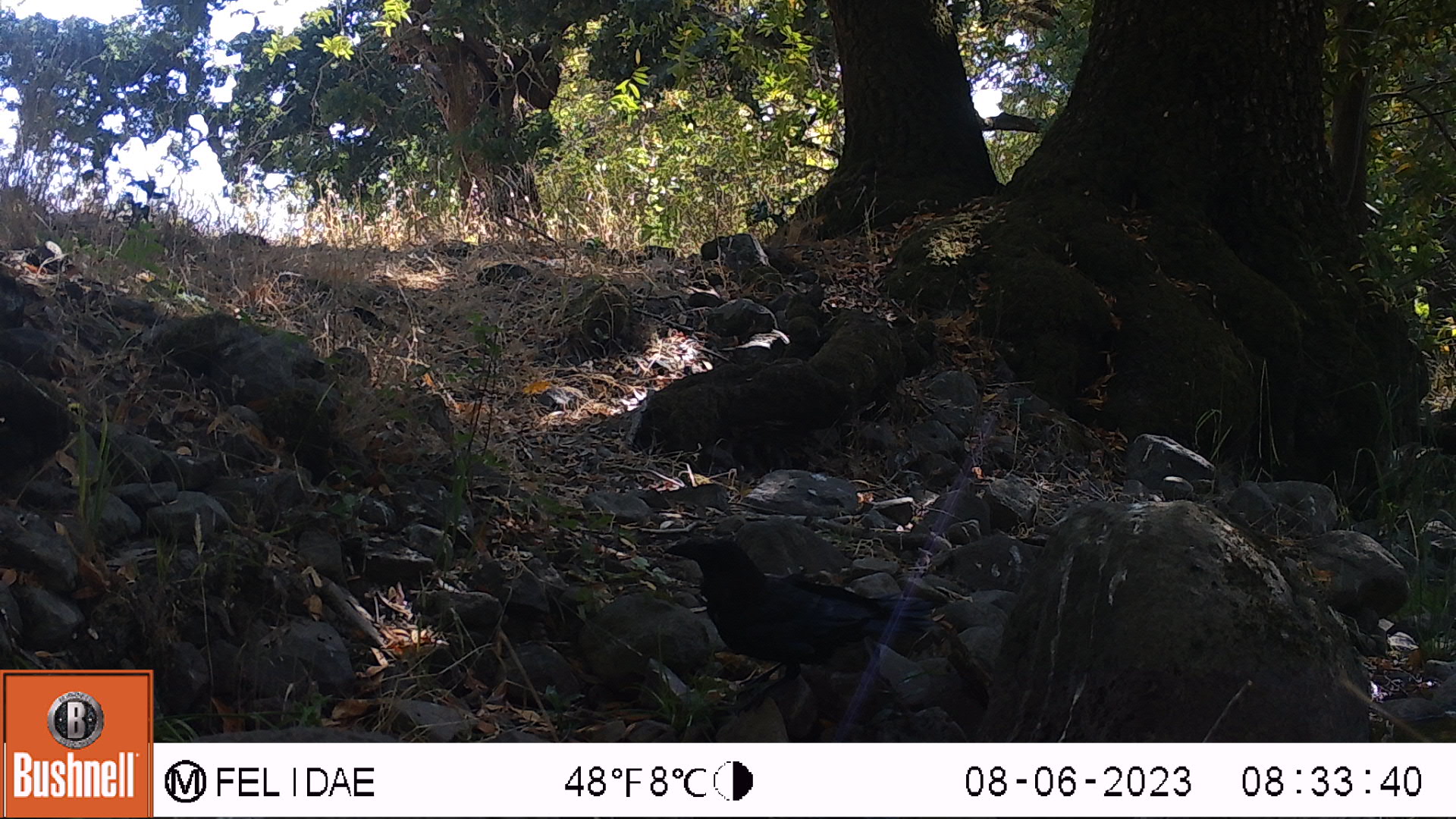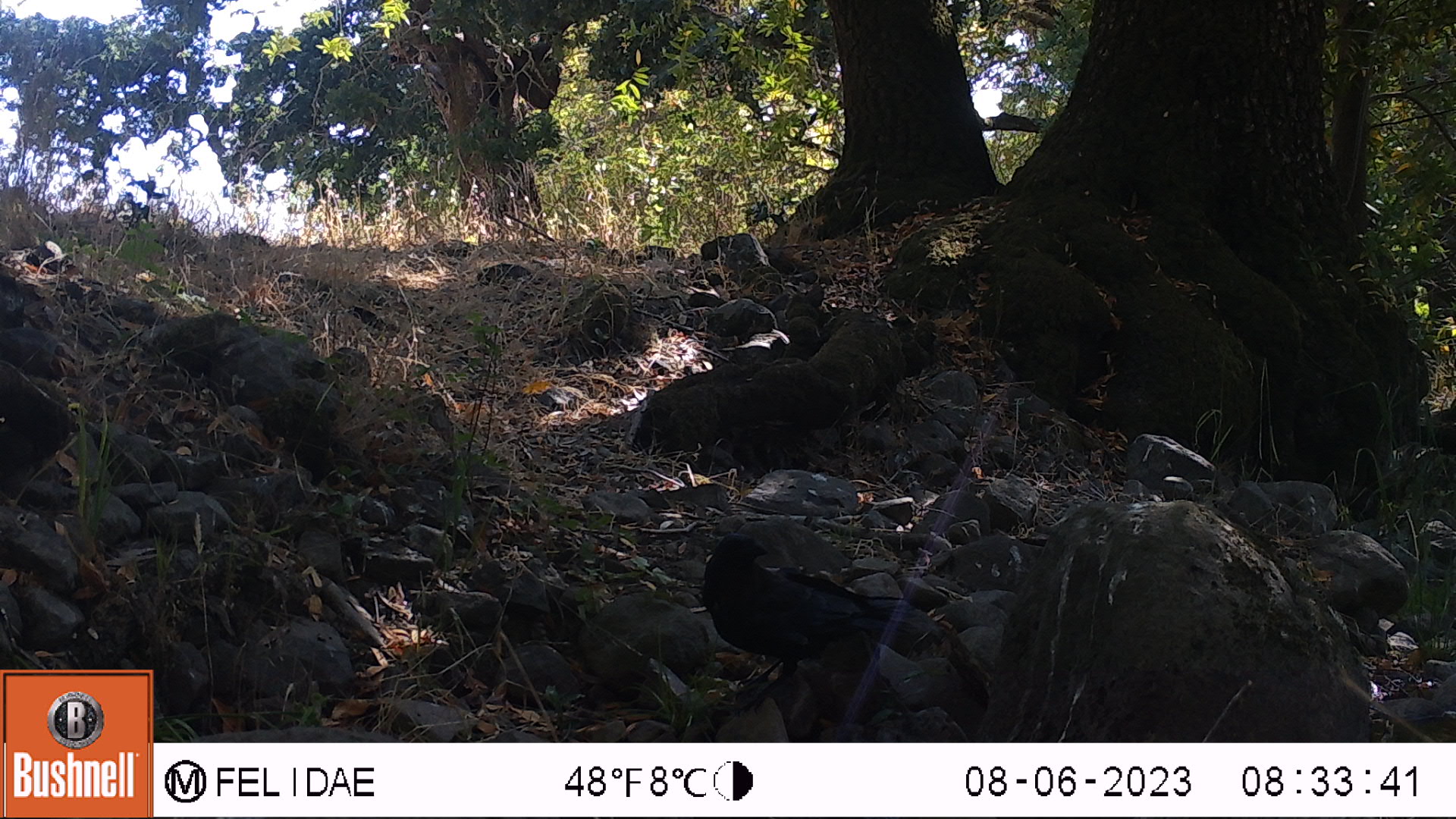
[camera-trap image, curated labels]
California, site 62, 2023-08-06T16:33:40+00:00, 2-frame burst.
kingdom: Animalia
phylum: Chordata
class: Aves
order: Passeriformes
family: Corvidae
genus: Corvus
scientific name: Corvus brachyrhynchos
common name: american crow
American crow (Corvus brachyrhynchos).